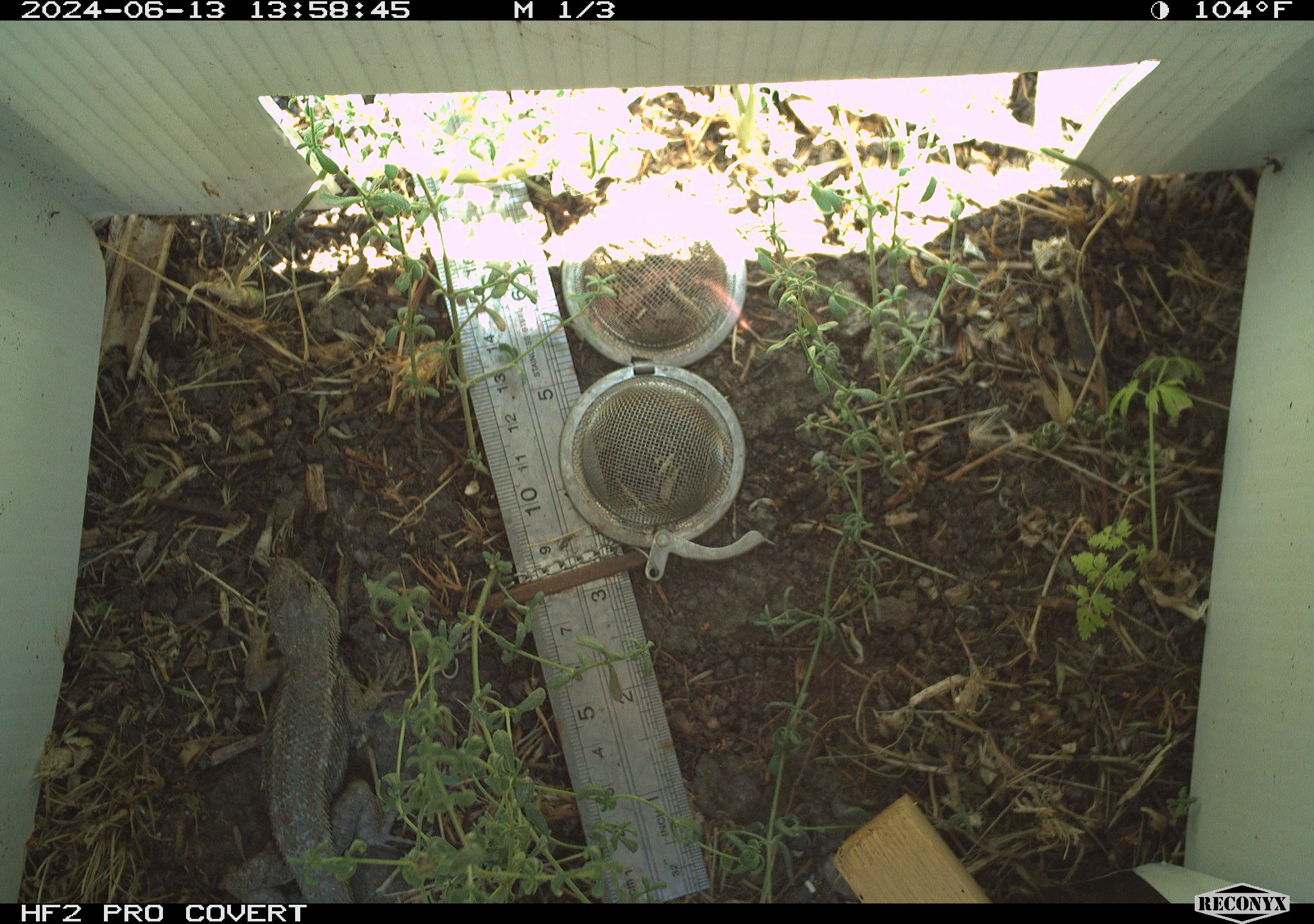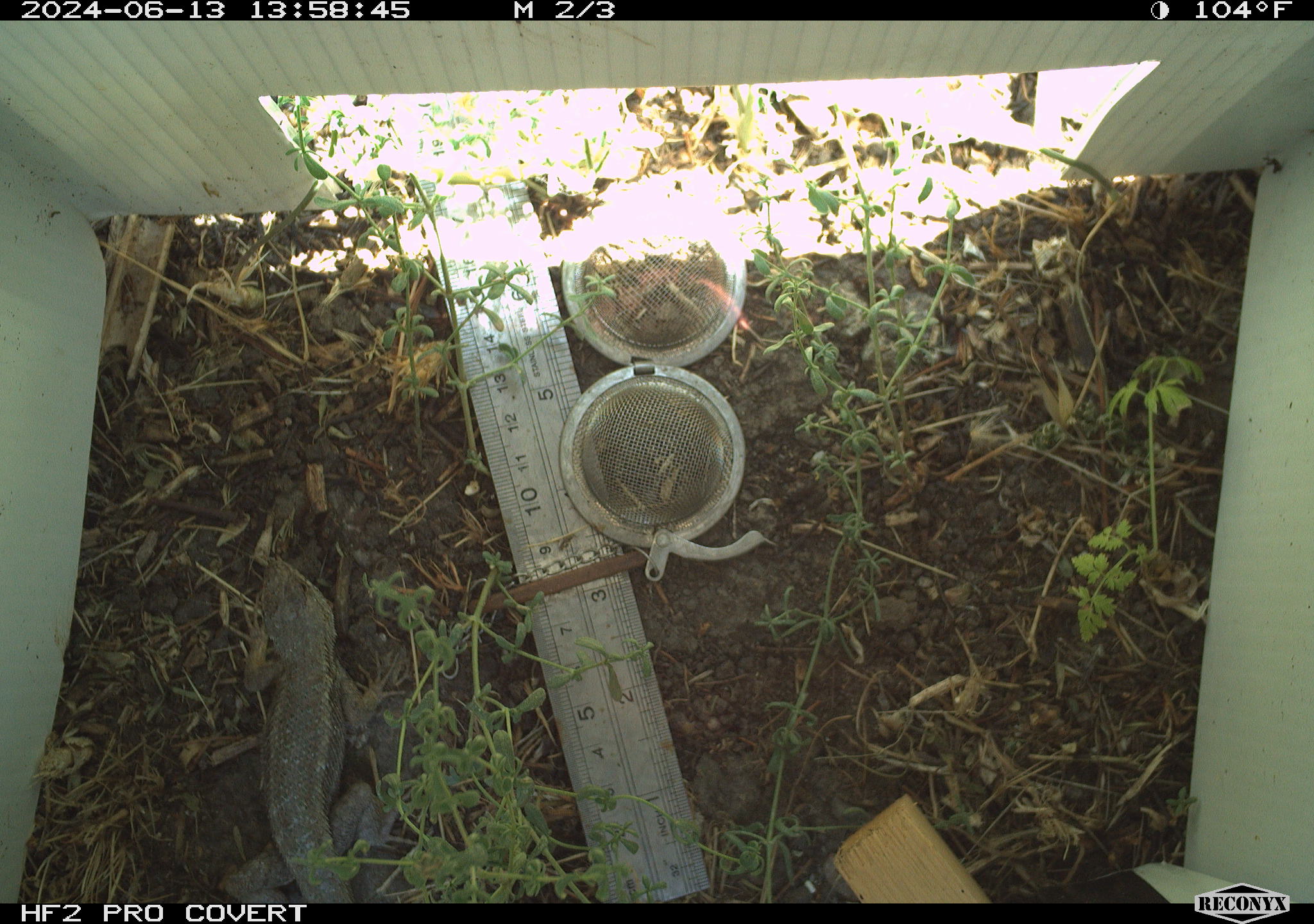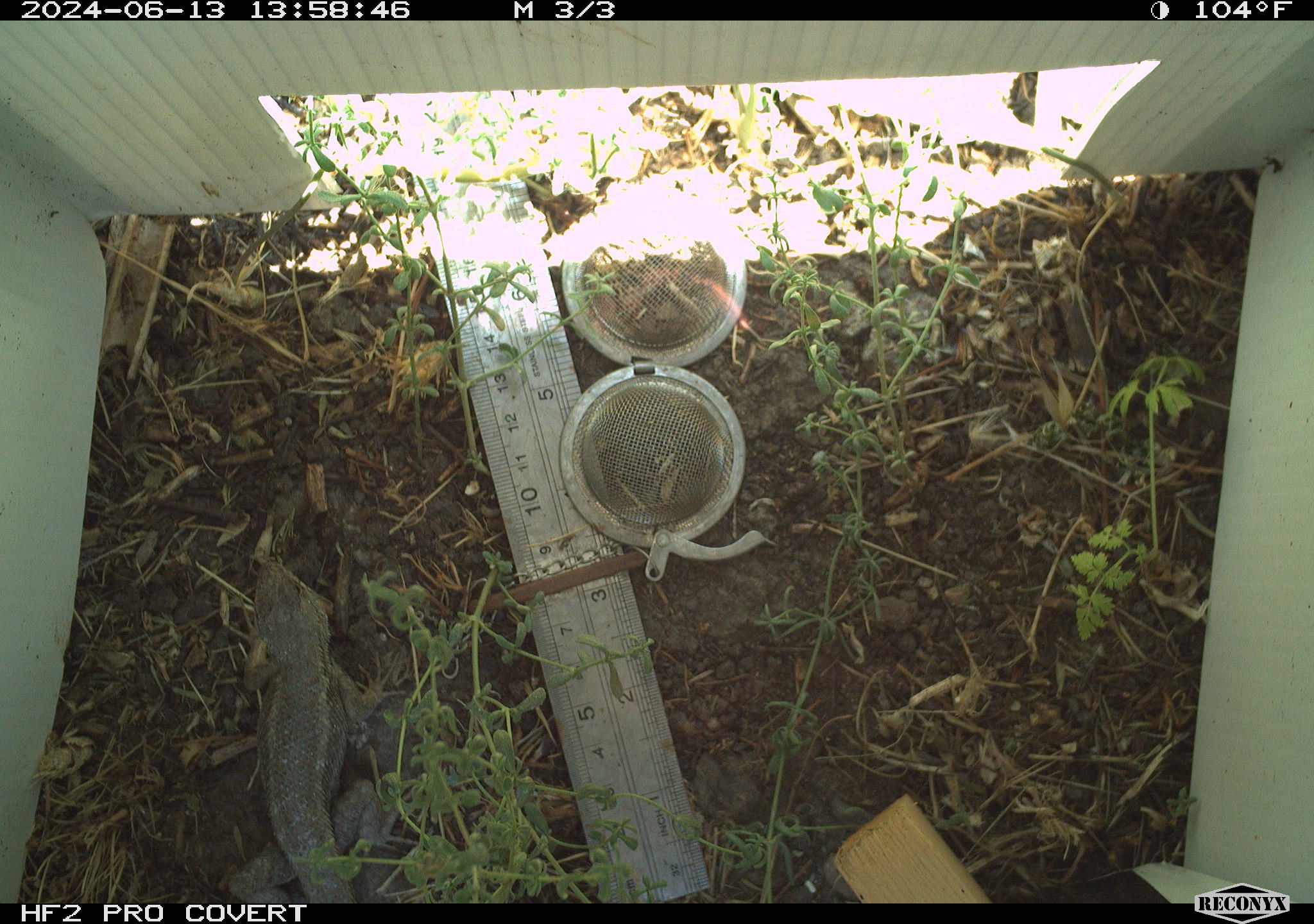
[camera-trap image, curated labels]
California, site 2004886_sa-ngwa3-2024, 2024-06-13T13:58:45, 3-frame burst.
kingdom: Animalia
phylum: Chordata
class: Reptilia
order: Squamata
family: Phrynosomatidae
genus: Sceloporus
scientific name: Sceloporus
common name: spiny lizards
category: sceloporus species